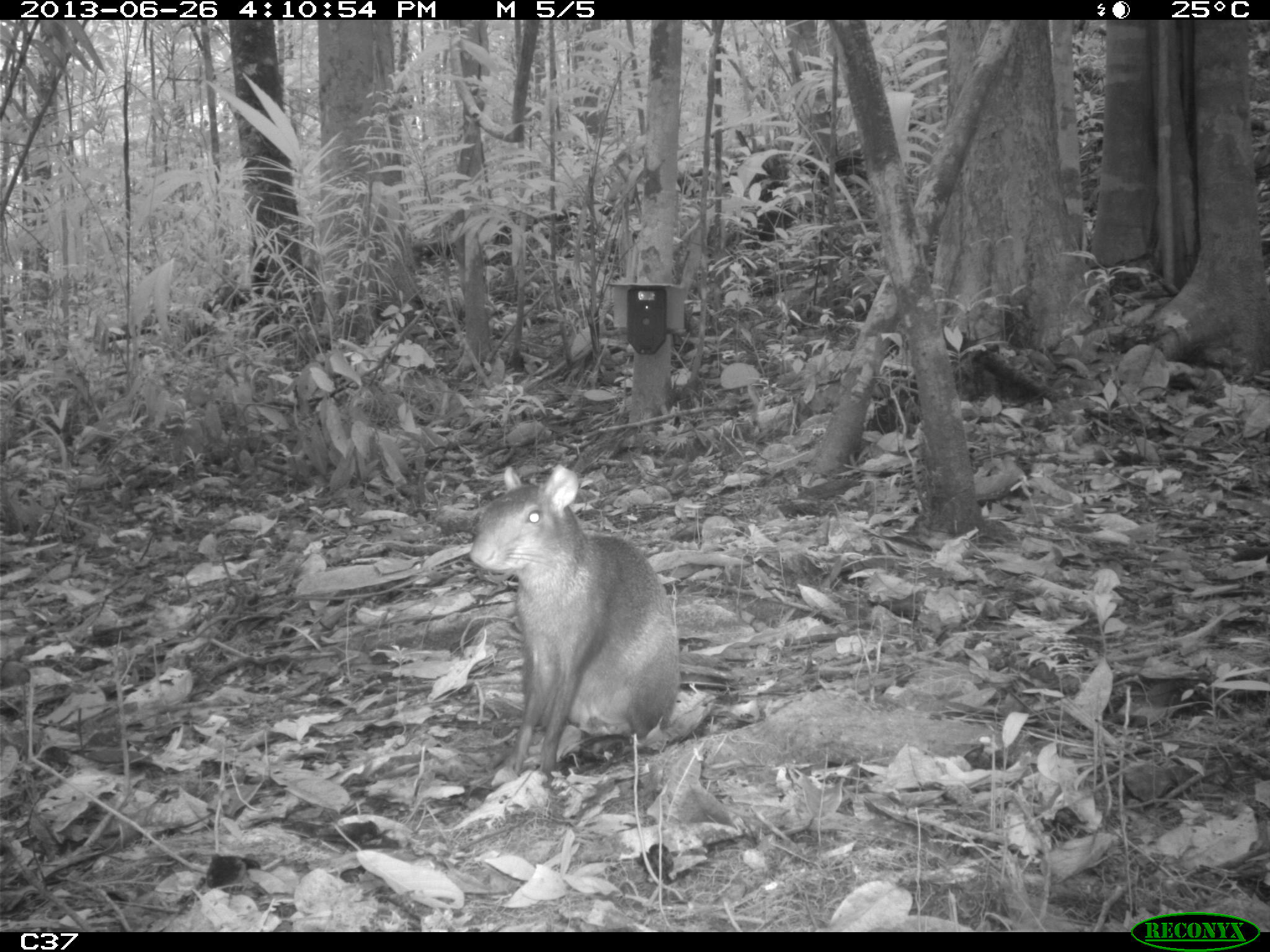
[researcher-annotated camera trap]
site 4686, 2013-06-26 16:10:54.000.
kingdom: Animalia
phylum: Chordata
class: Mammalia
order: Rodentia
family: Dasyproctidae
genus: Dasyprocta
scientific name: Dasyprocta leporina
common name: red-rumped agouti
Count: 1.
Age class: adult.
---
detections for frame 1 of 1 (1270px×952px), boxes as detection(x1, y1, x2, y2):
dasyprocta leporina: detection(469, 465, 679, 787)